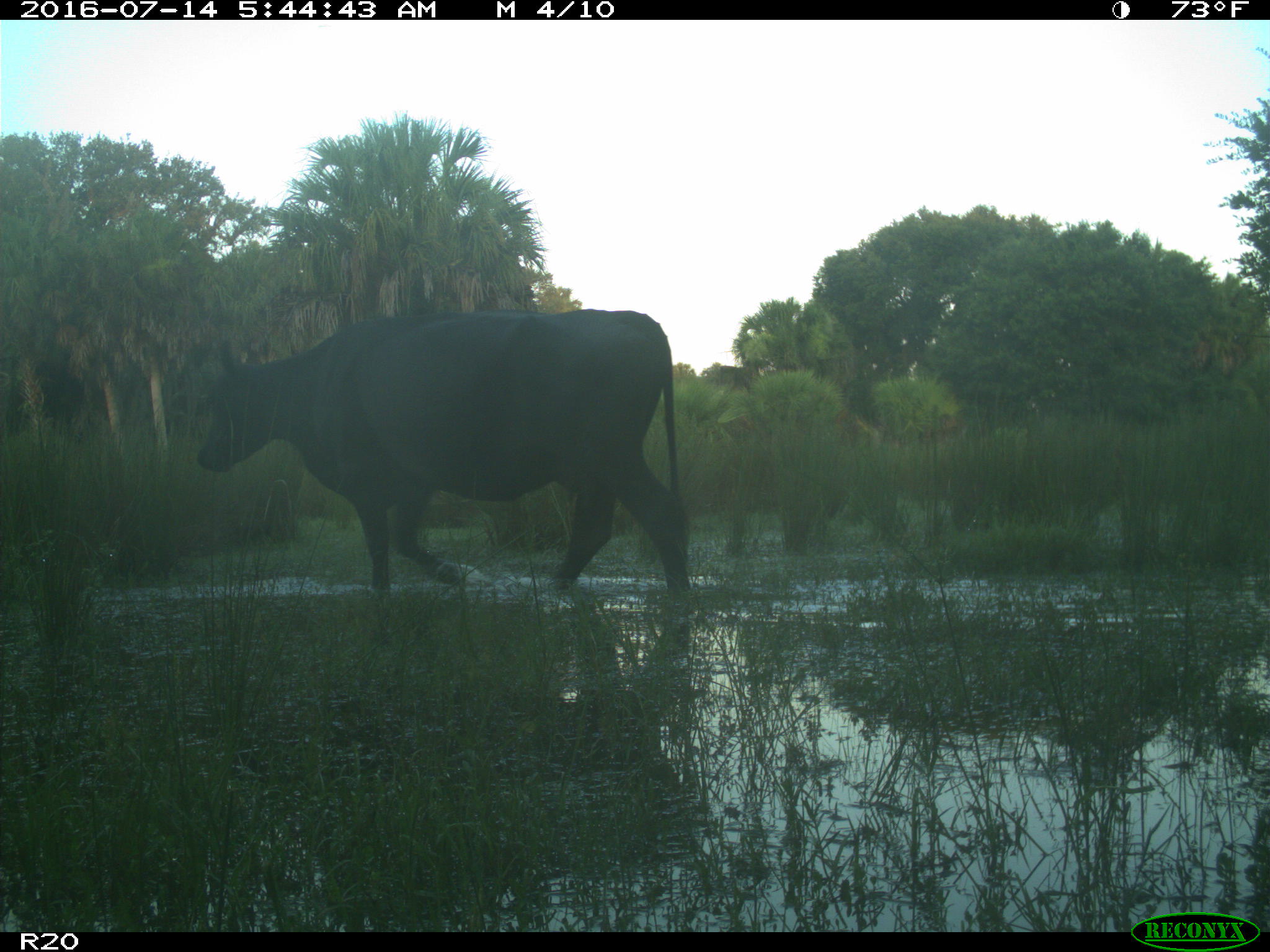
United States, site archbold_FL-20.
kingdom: Animalia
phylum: Chordata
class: Mammalia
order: Artiodactyla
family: Bovidae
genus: Bos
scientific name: Bos taurus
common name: domestic cow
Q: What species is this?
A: Bos taurus (domestic cow).